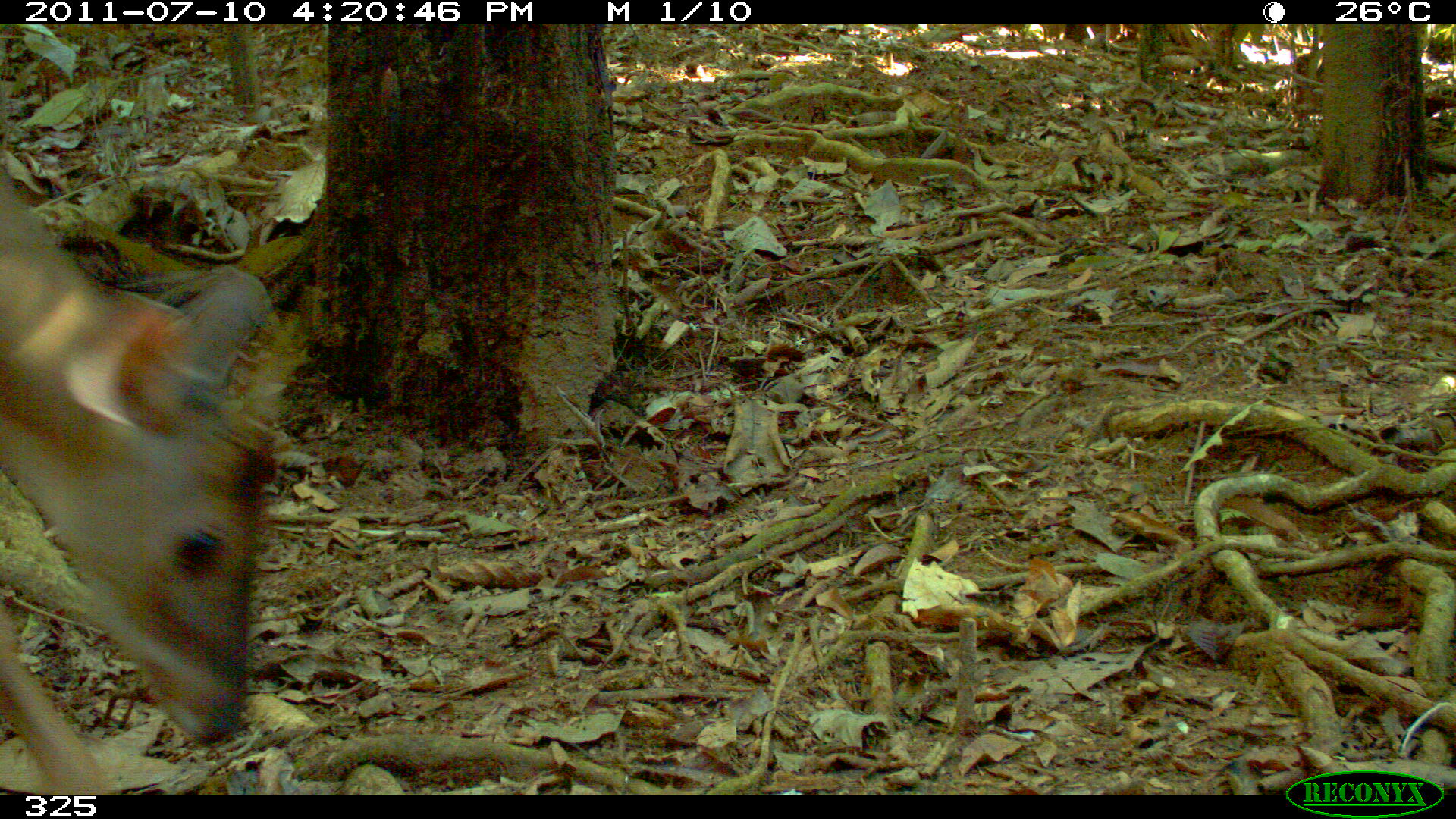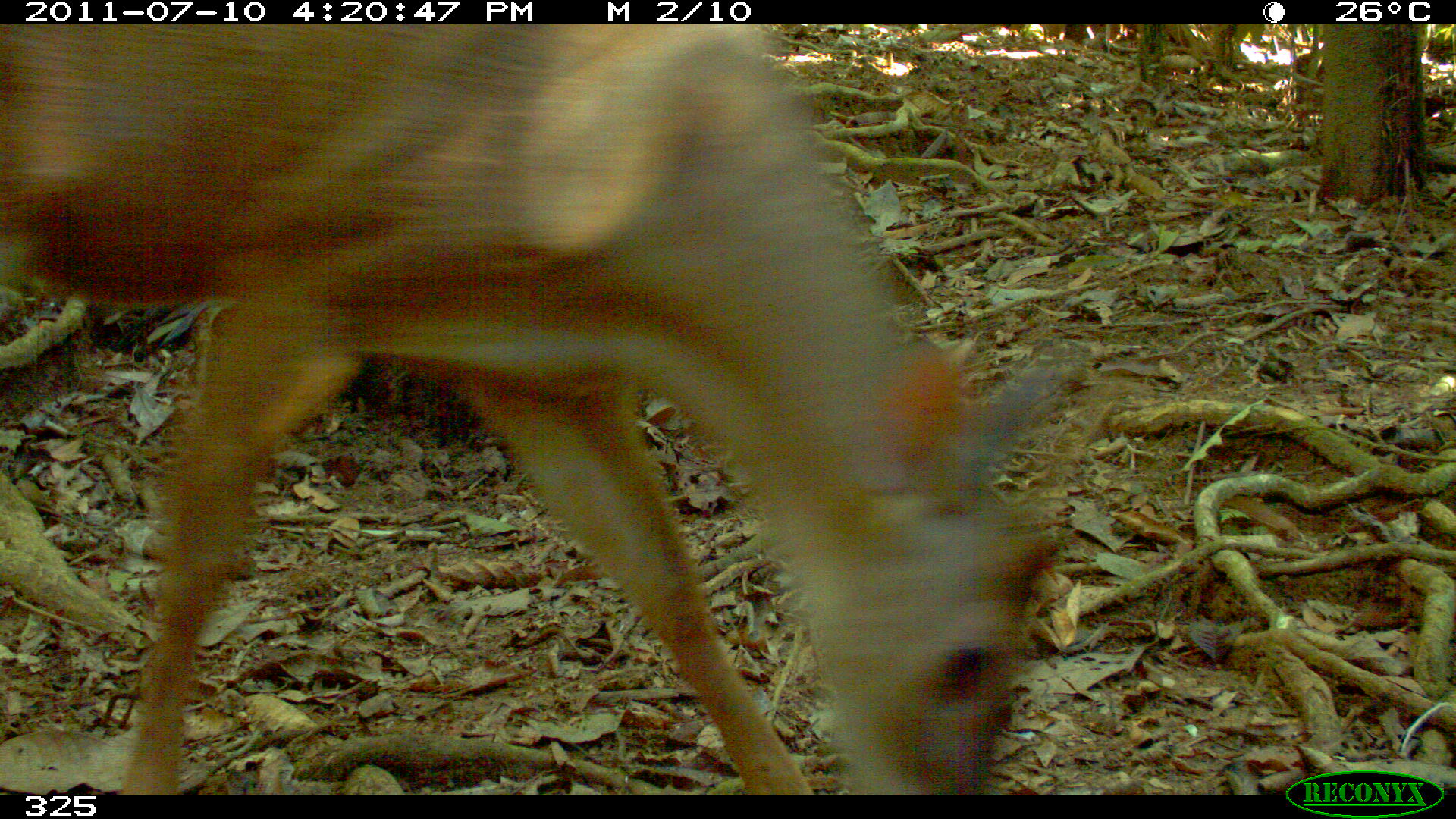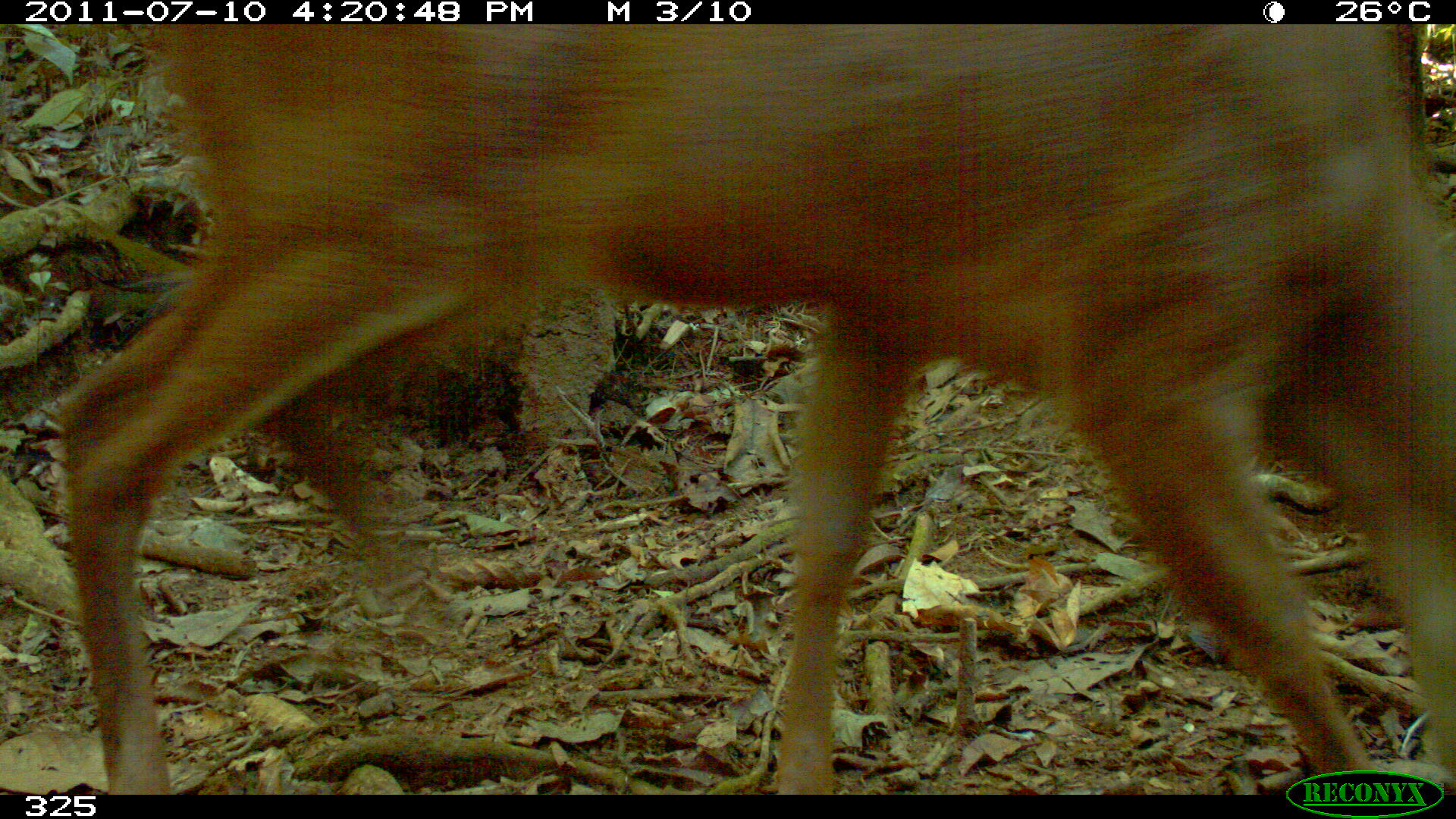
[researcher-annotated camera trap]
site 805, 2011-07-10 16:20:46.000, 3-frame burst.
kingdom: Animalia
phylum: Chordata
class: Mammalia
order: Artiodactyla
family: Cervidae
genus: Mazama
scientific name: Mazama americana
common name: red brocket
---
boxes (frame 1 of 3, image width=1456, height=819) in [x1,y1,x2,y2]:
mazama americana: [0,161,277,791]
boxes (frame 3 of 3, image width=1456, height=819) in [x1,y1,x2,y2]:
mazama americana: [42,25,1451,794]